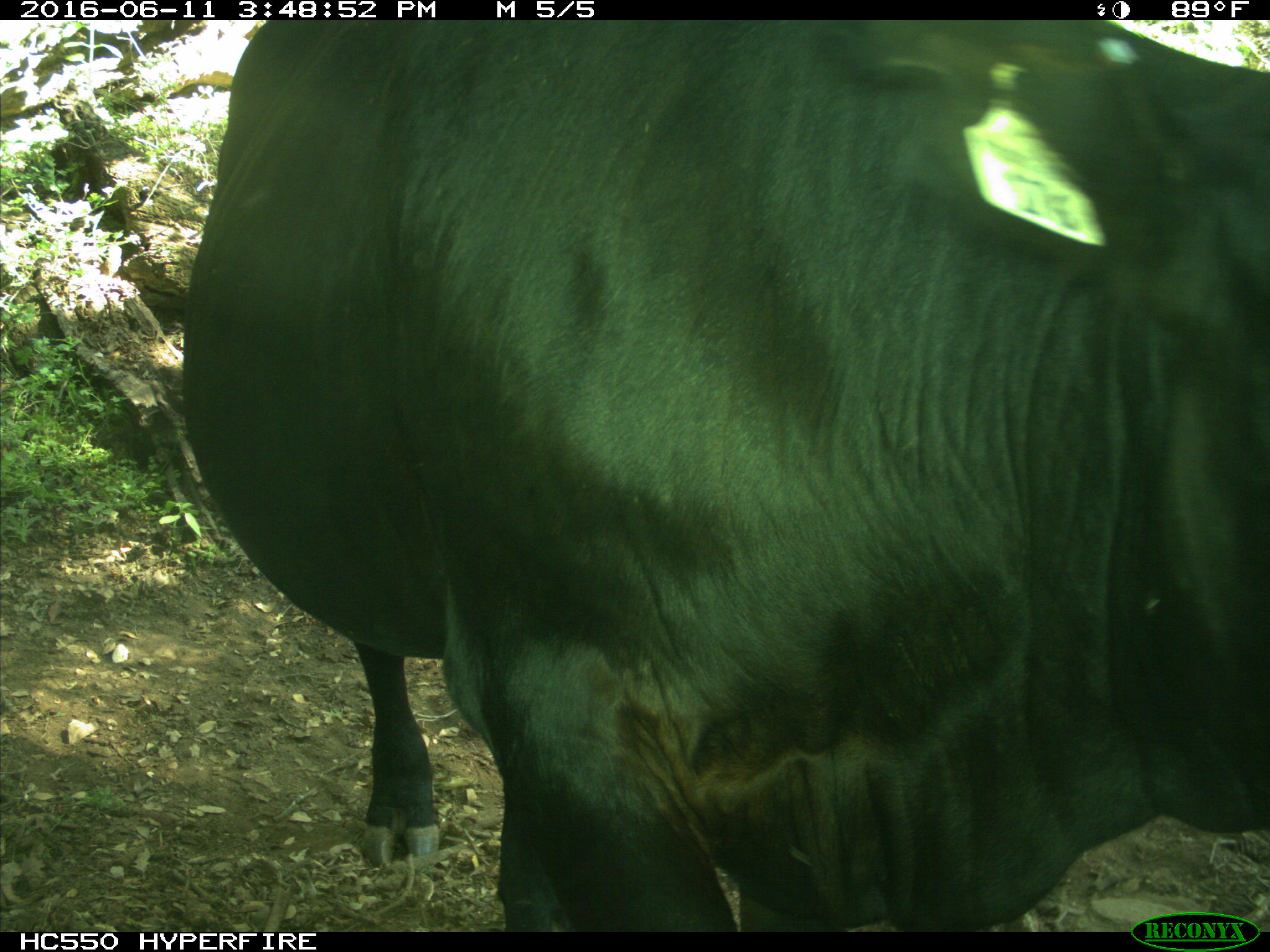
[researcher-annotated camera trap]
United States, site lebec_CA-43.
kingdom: Animalia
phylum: Chordata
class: Mammalia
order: Artiodactyla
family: Bovidae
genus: Bos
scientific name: Bos taurus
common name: domestic cow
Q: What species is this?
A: Bos taurus (domestic cow).